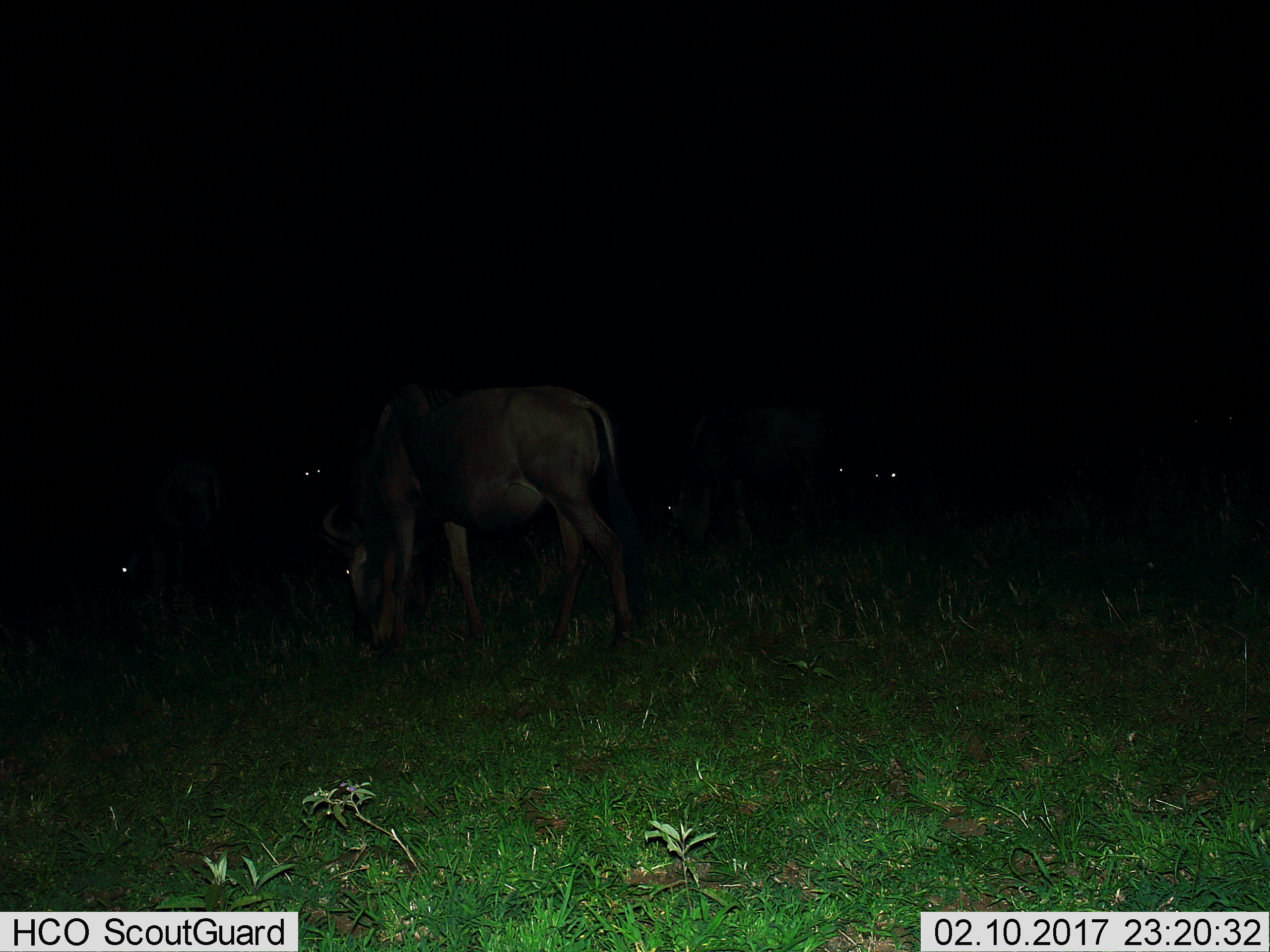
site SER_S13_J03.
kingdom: Animalia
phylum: Chordata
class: Mammalia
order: Artiodactyla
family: Bovidae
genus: Connochaetes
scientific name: Connochaetes taurinus taurinus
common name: blue wildebeest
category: wildebeestblue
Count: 6.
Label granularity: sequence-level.